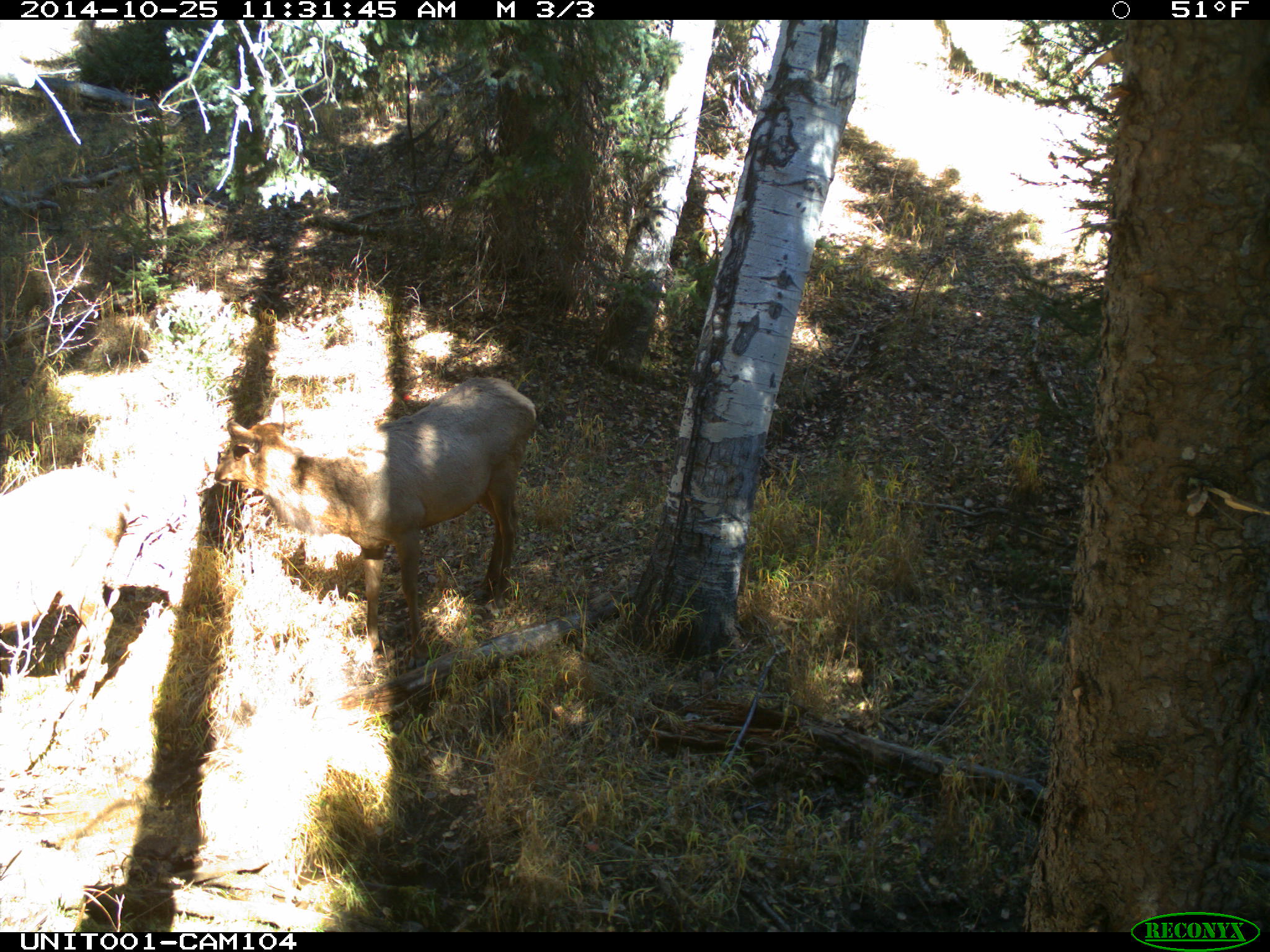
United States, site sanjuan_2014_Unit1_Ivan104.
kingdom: Animalia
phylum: Chordata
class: Mammalia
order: Artiodactyla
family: Cervidae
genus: Cervus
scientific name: Cervus elaphus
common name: red deer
Cervus elaphus (red deer).